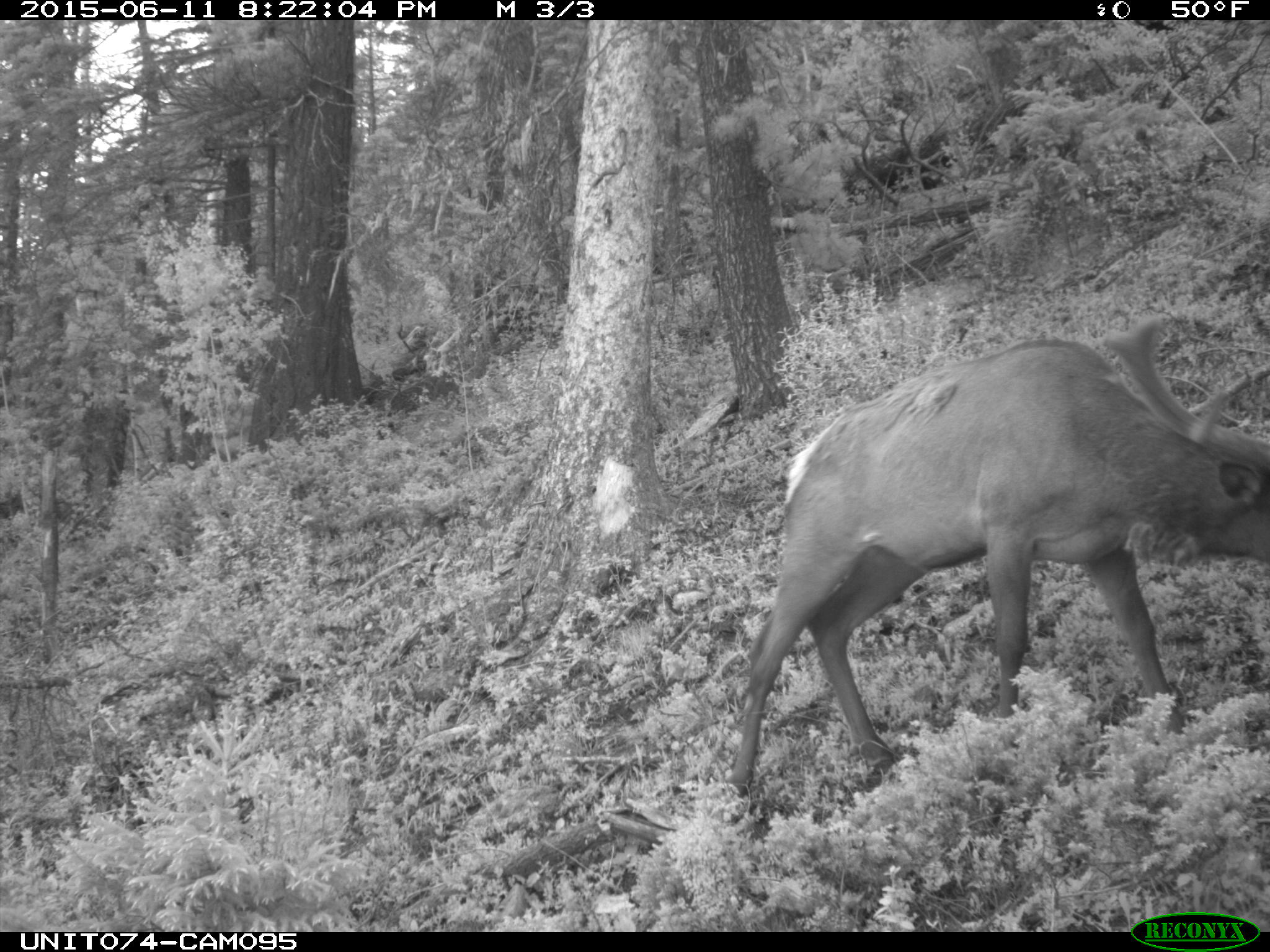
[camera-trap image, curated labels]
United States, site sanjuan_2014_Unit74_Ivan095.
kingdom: Animalia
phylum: Chordata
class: Mammalia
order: Artiodactyla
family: Cervidae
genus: Cervus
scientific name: Cervus elaphus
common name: red deer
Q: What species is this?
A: Cervus elaphus (red deer).